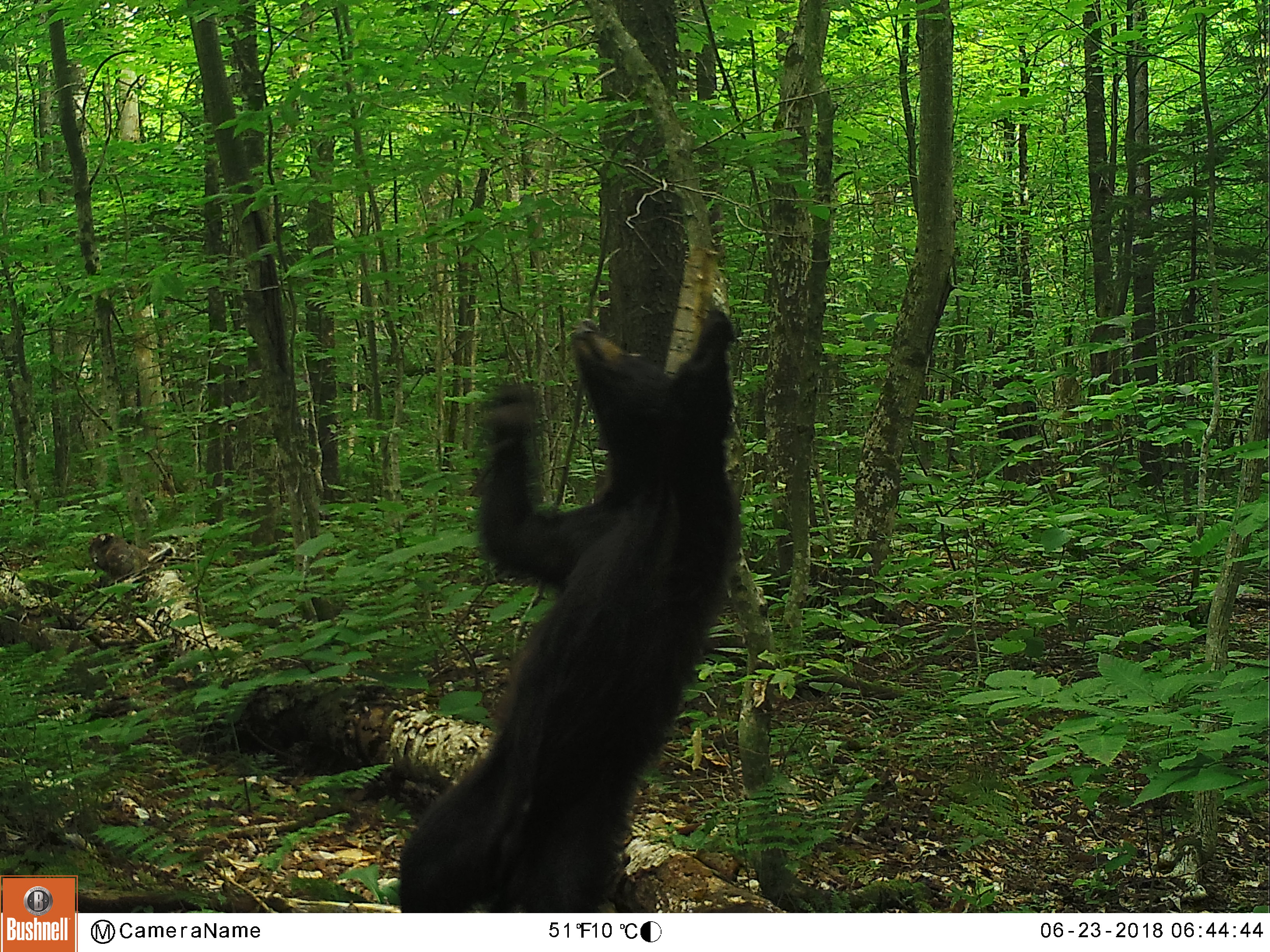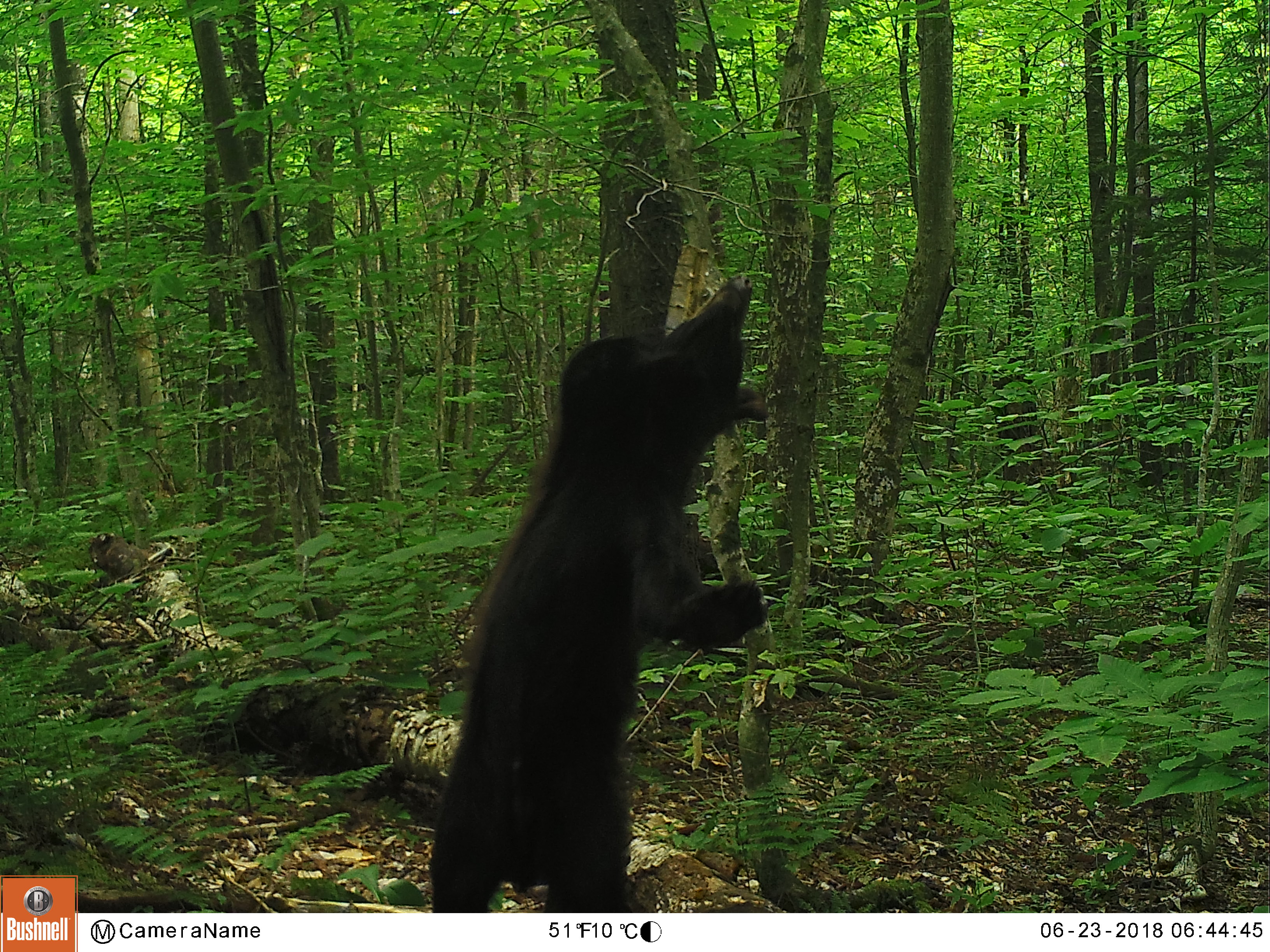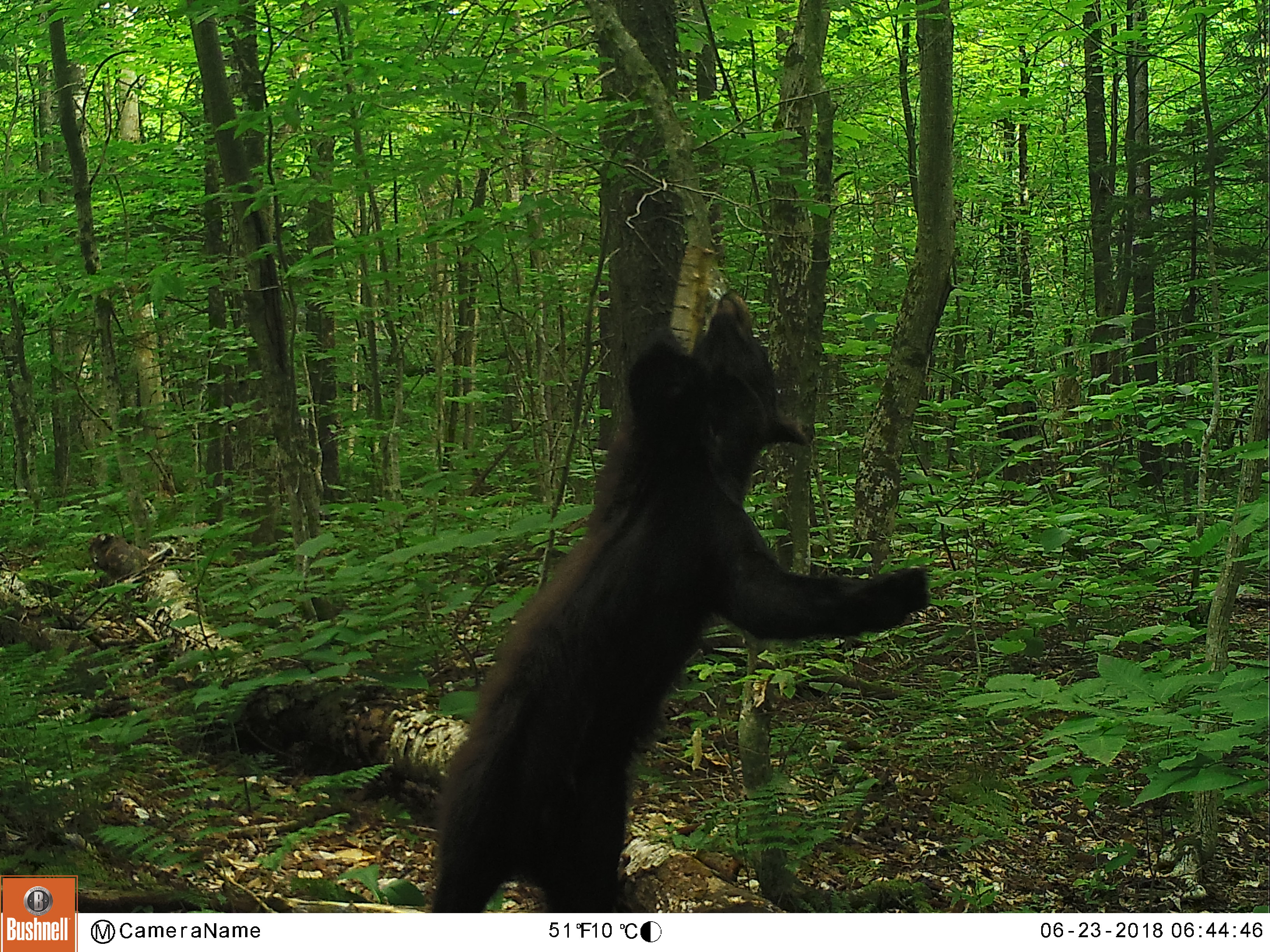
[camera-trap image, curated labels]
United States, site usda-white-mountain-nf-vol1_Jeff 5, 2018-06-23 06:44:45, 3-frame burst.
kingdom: Animalia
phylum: Chordata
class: Mammalia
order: Carnivora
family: Ursidae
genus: Ursus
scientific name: Ursus americanus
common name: black bear